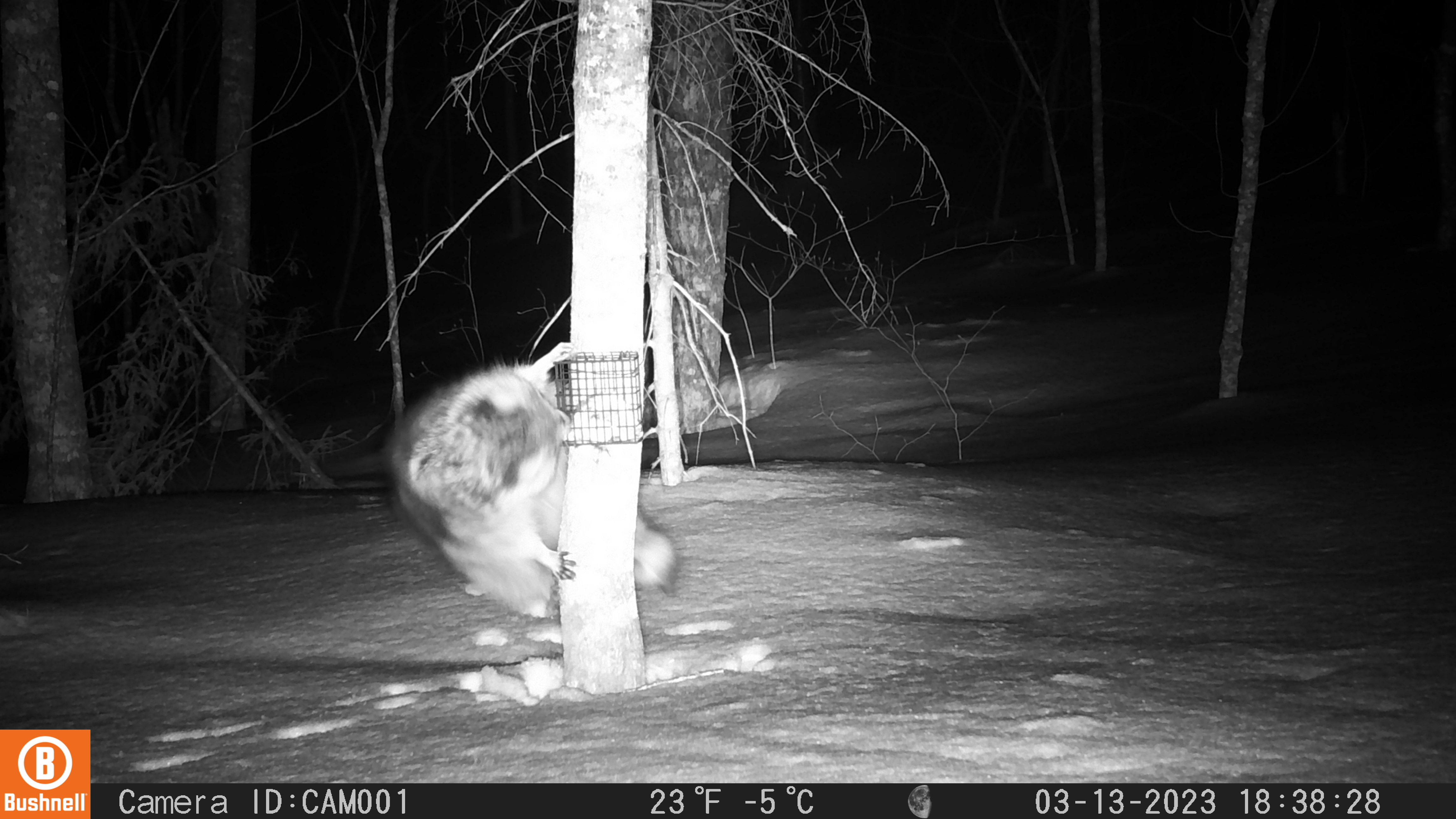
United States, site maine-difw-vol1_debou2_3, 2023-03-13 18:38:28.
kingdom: Animalia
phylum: Chordata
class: Mammalia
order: Carnivora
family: Procyonidae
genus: Procyon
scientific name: Procyon lotor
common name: raccoon